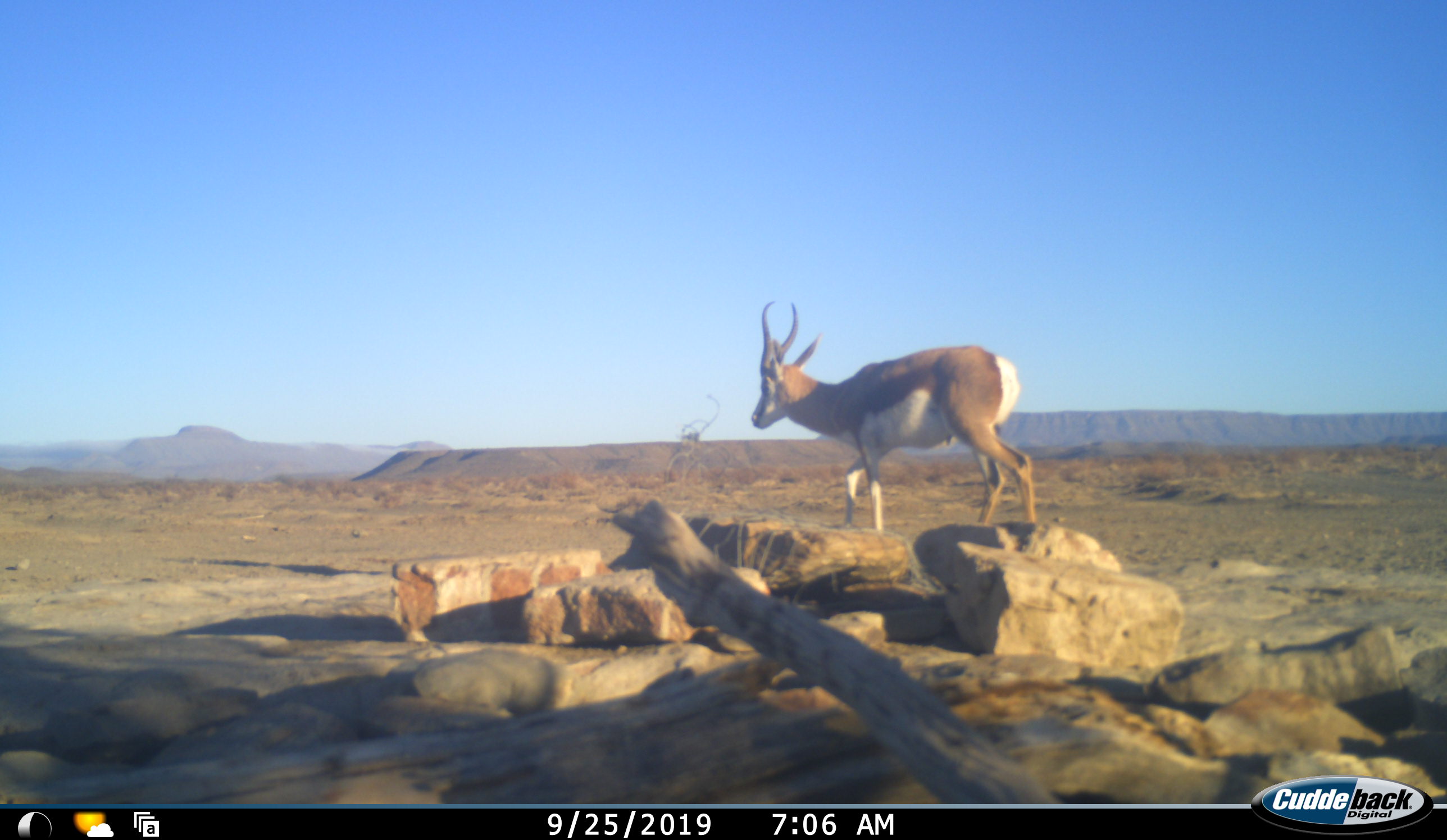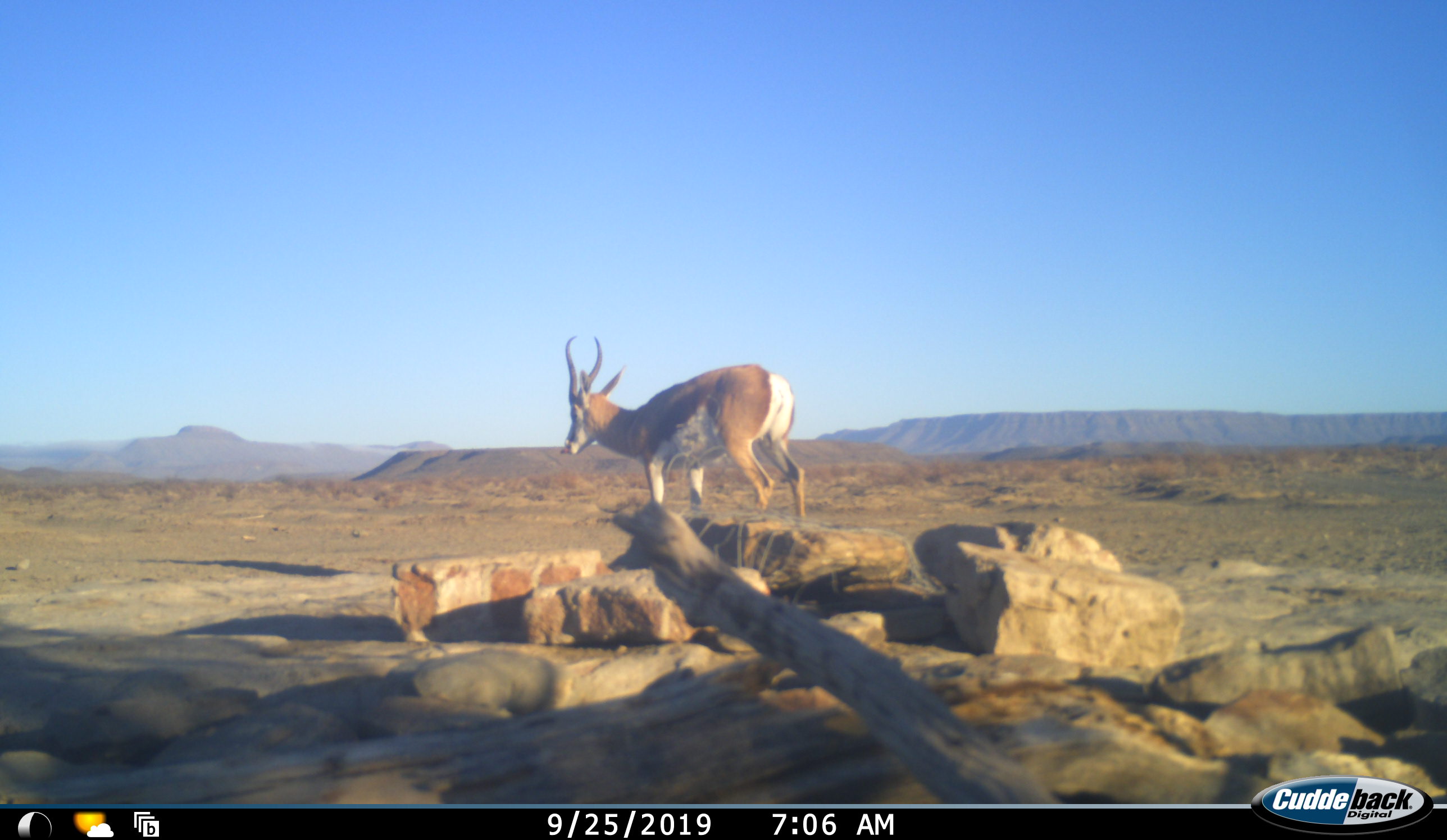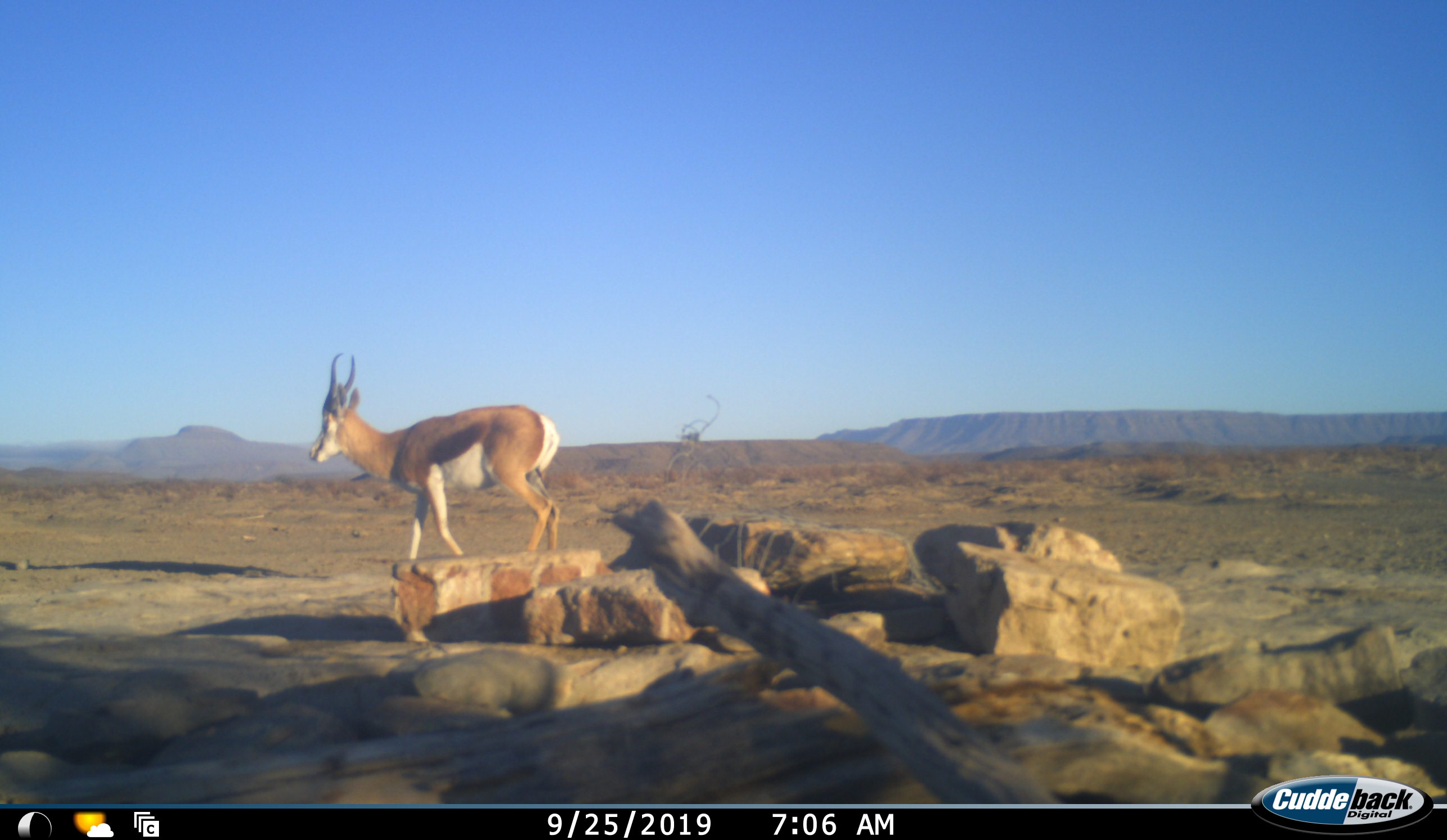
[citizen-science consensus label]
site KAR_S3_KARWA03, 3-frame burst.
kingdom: Animalia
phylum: Chordata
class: Mammalia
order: Artiodactyla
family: Bovidae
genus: Antidorcas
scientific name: Antidorcas marsupialis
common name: springbok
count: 1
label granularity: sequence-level